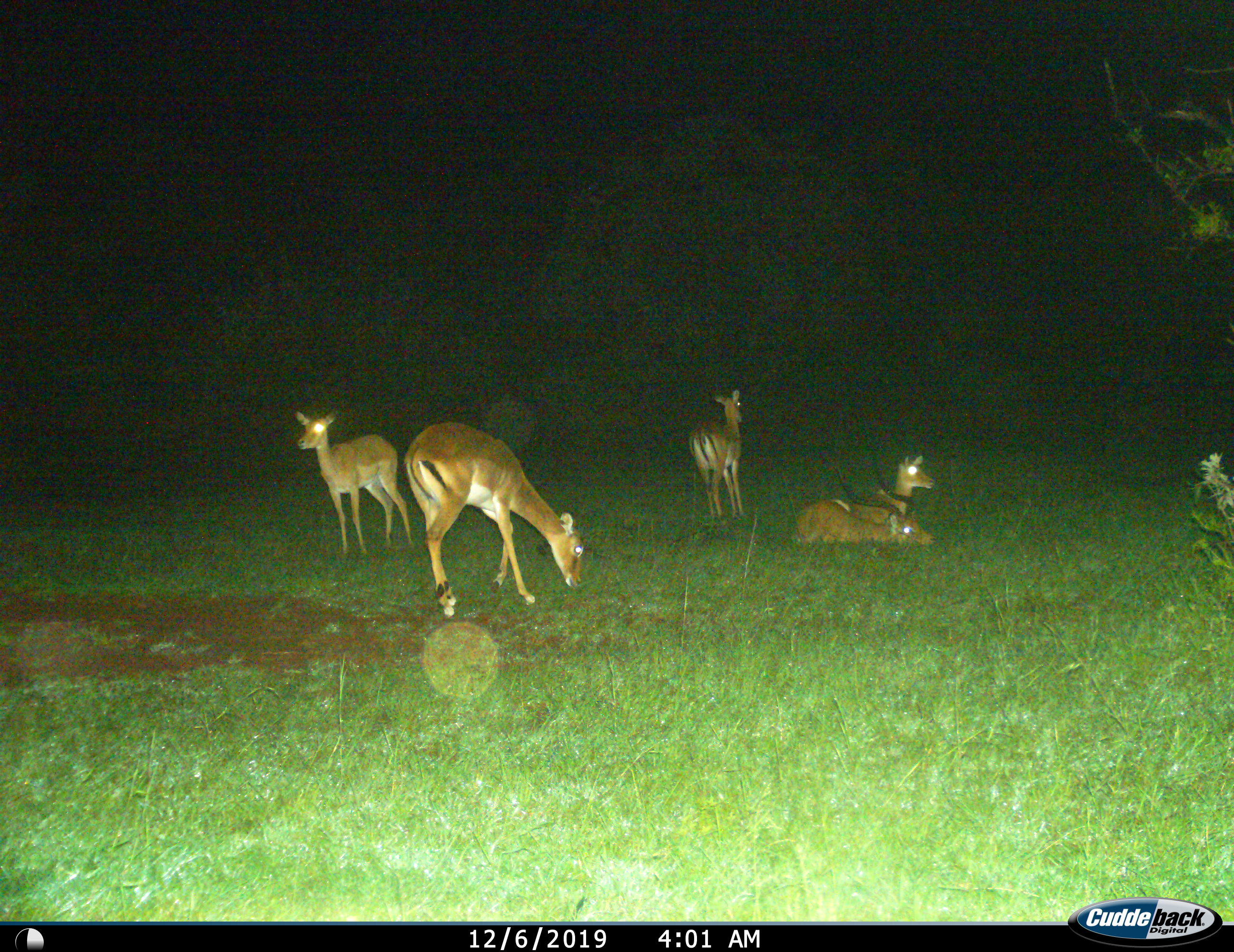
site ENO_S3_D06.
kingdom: Animalia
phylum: Chordata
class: Mammalia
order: Artiodactyla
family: Bovidae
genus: Aepyceros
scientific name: Aepyceros melampus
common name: impala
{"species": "impala (Aepyceros melampus)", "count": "5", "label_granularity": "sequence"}